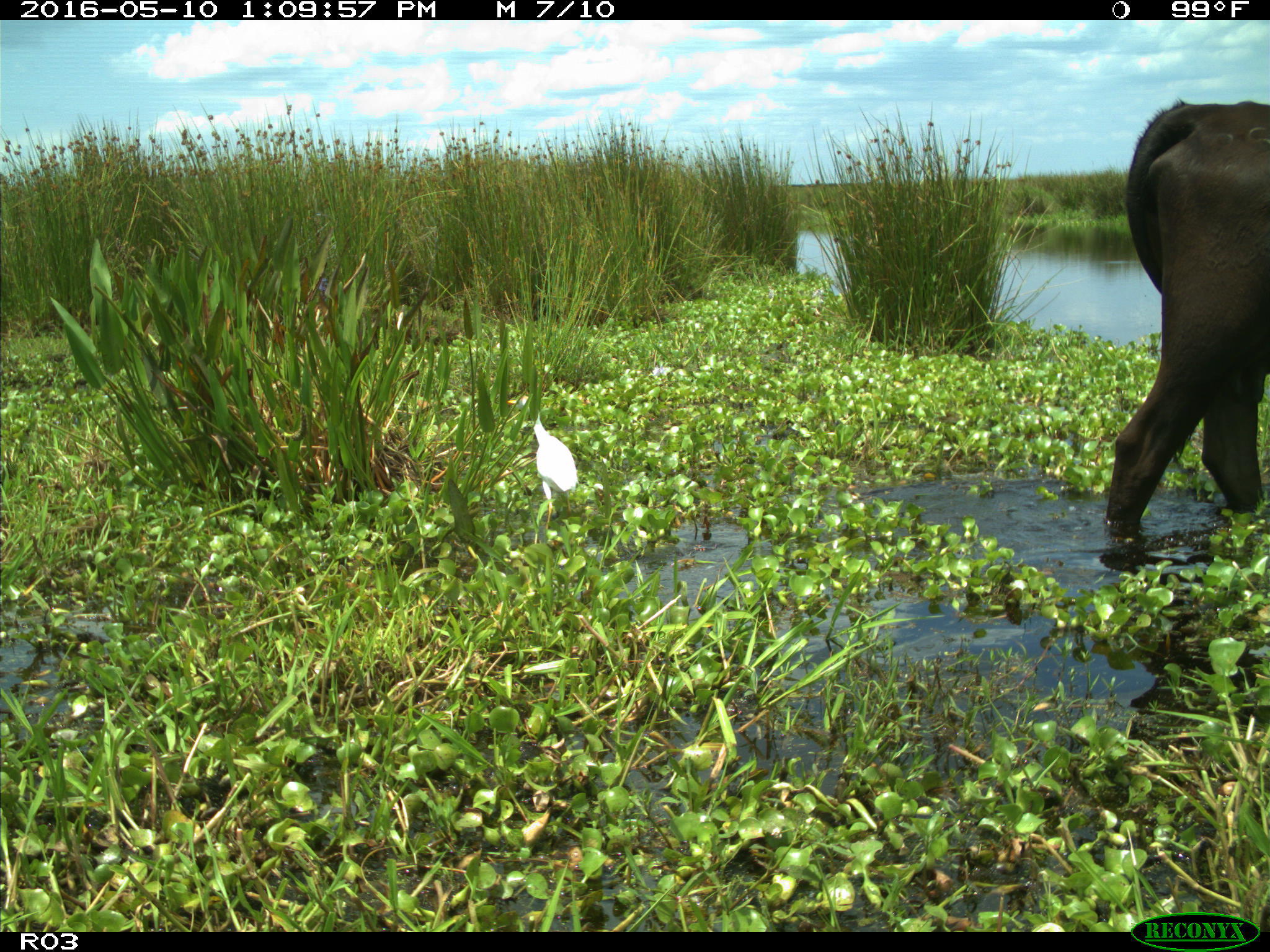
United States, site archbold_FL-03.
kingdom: Animalia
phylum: Chordata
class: Mammalia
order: Artiodactyla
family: Bovidae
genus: Bos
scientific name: Bos taurus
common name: domestic cow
Bos taurus (domestic cow).